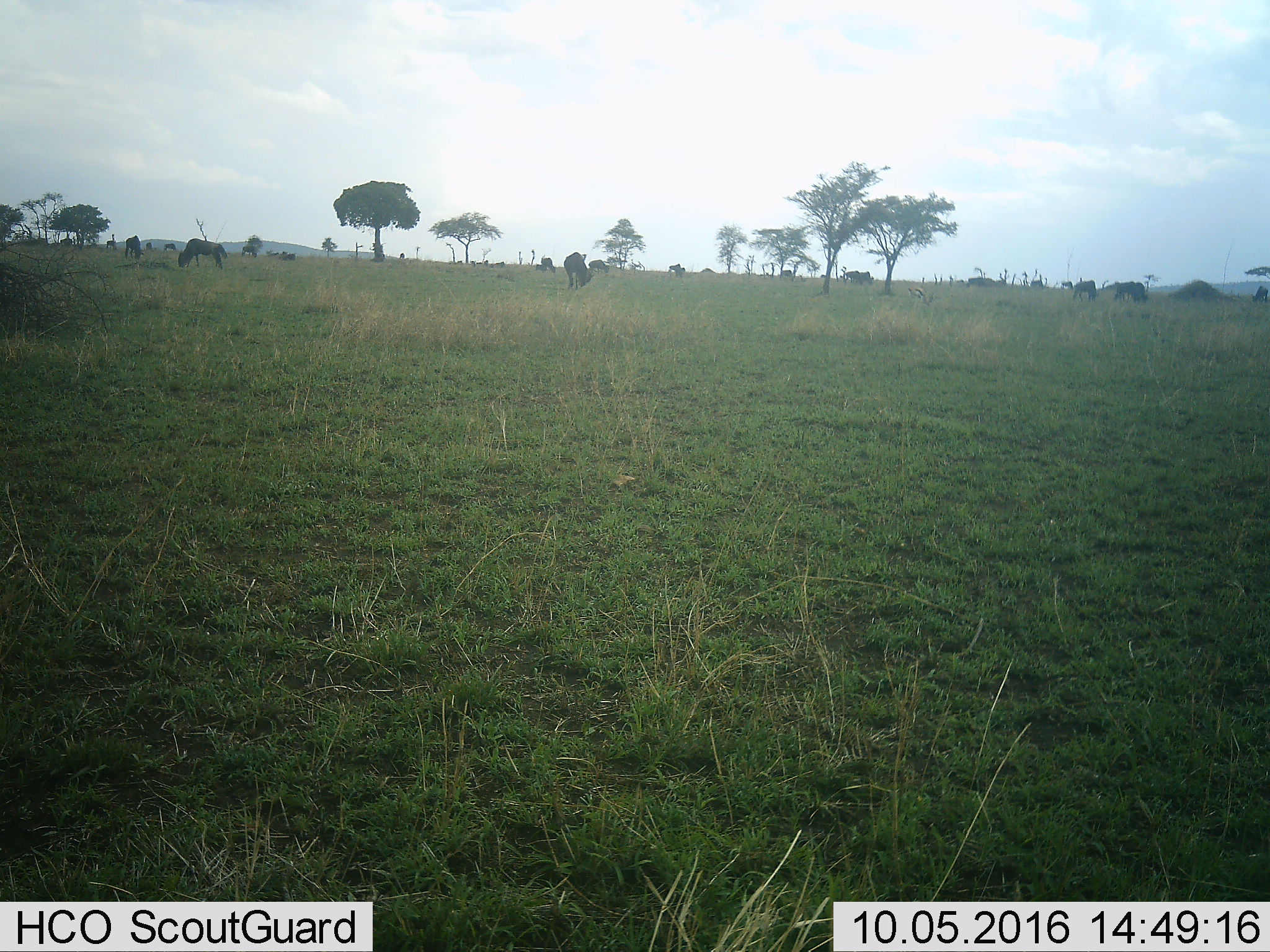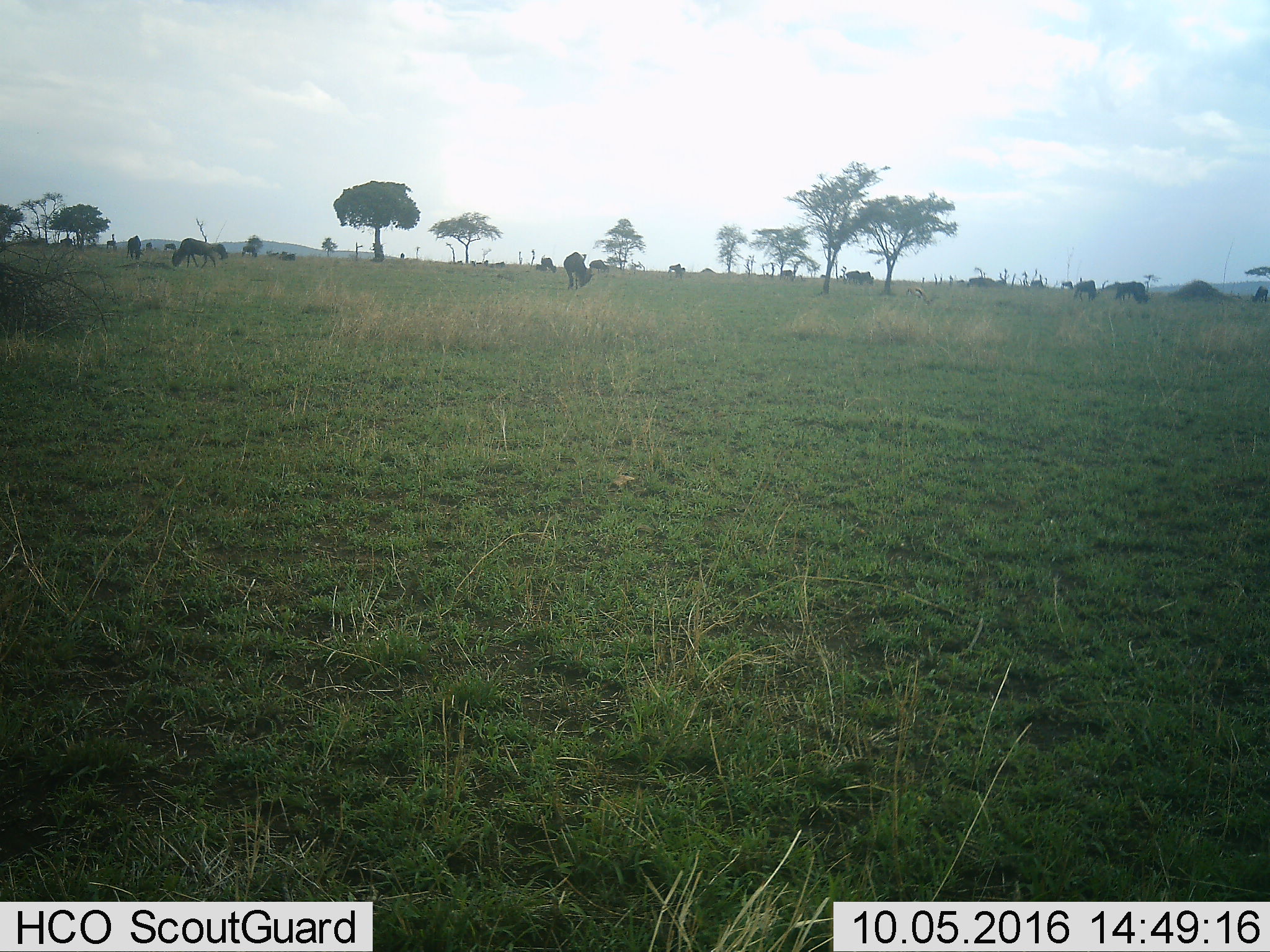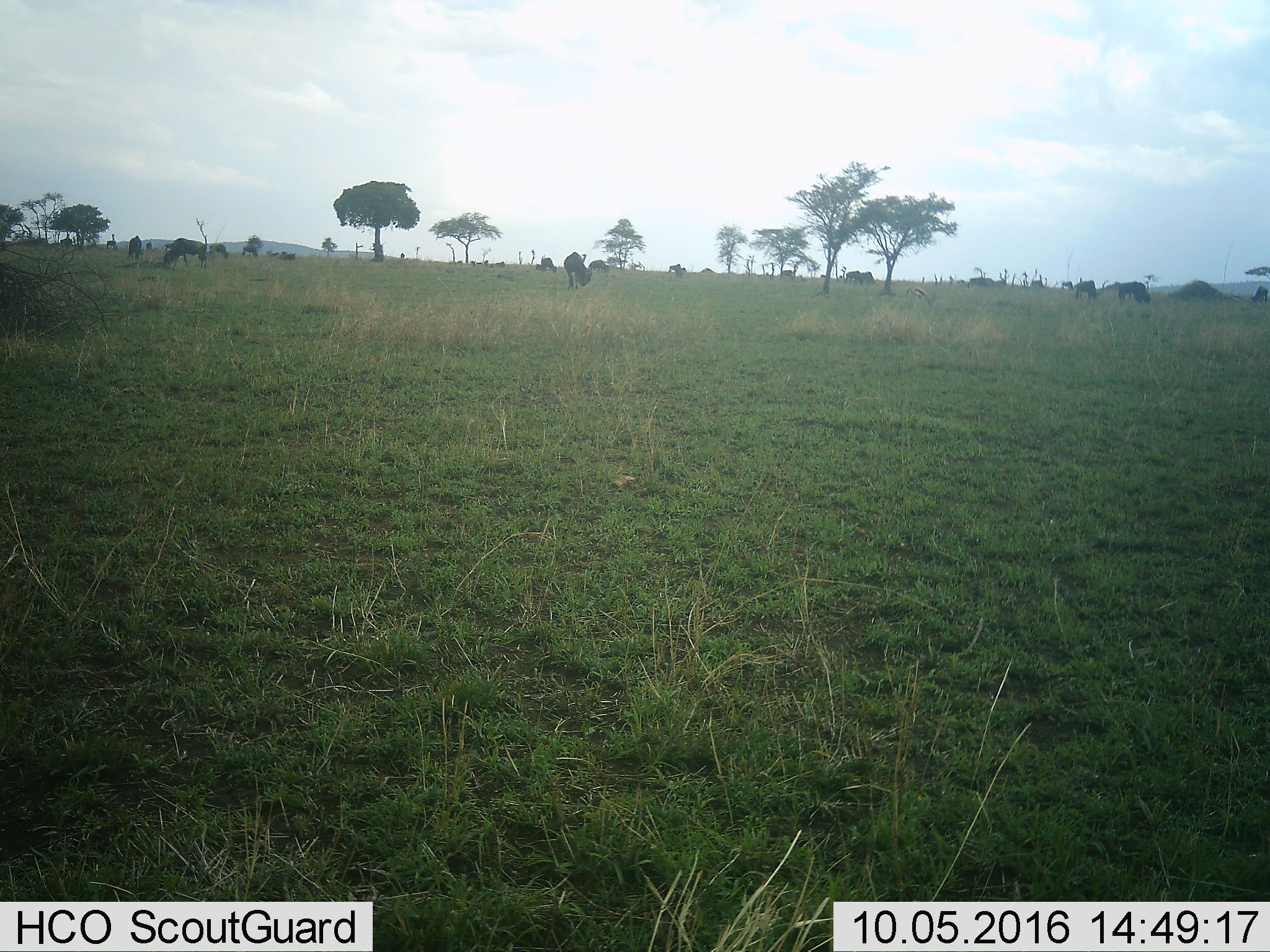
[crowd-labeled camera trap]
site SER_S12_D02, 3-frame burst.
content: unidentified animal